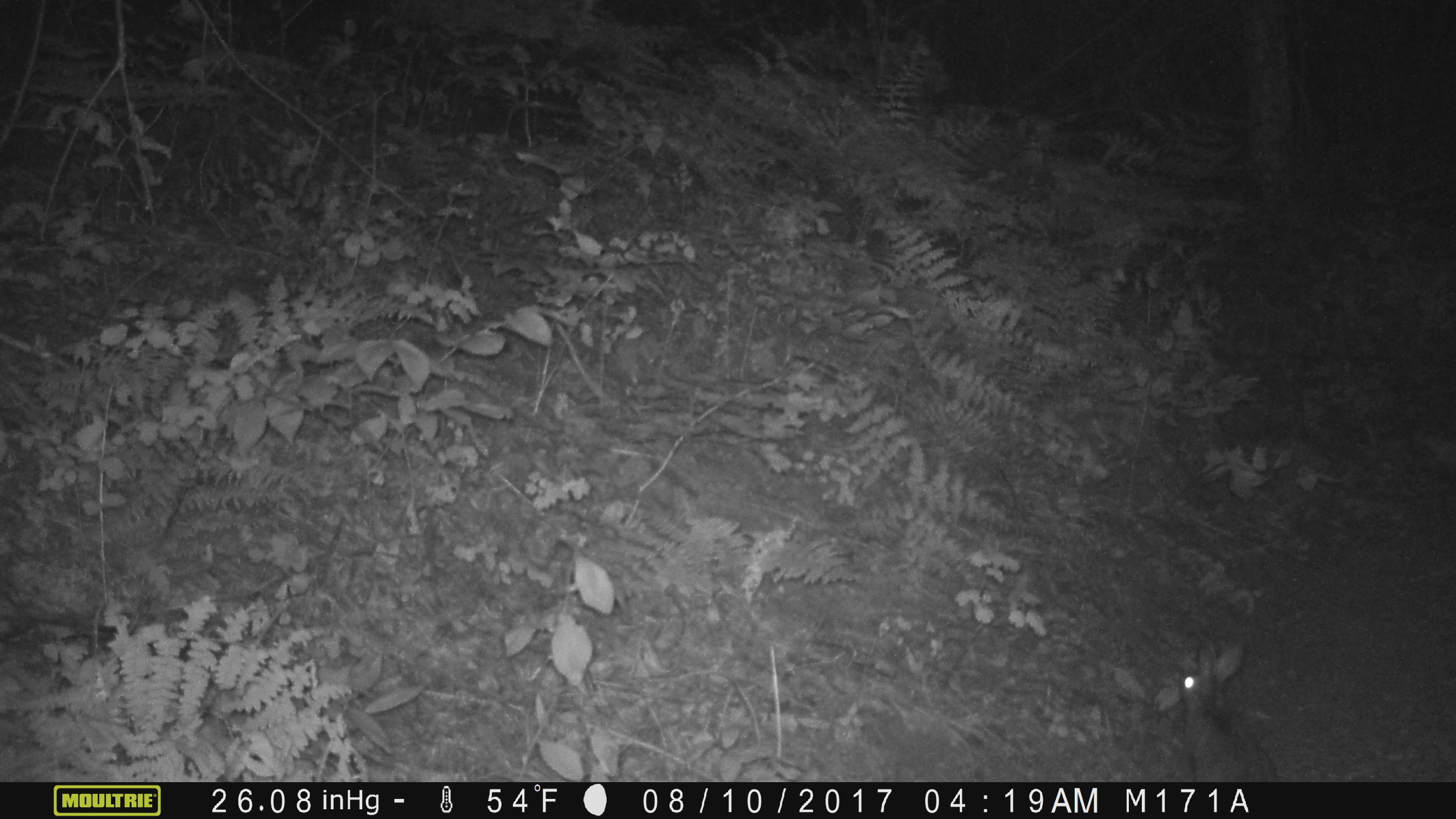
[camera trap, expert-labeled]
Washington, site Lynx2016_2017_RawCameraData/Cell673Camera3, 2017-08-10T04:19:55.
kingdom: Animalia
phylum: Chordata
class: Mammalia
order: Lagomorpha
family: Leporidae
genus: Lepus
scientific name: Lepus americanus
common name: snowshoe hare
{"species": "Lepus americanus (snowshoe hare)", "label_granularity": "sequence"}